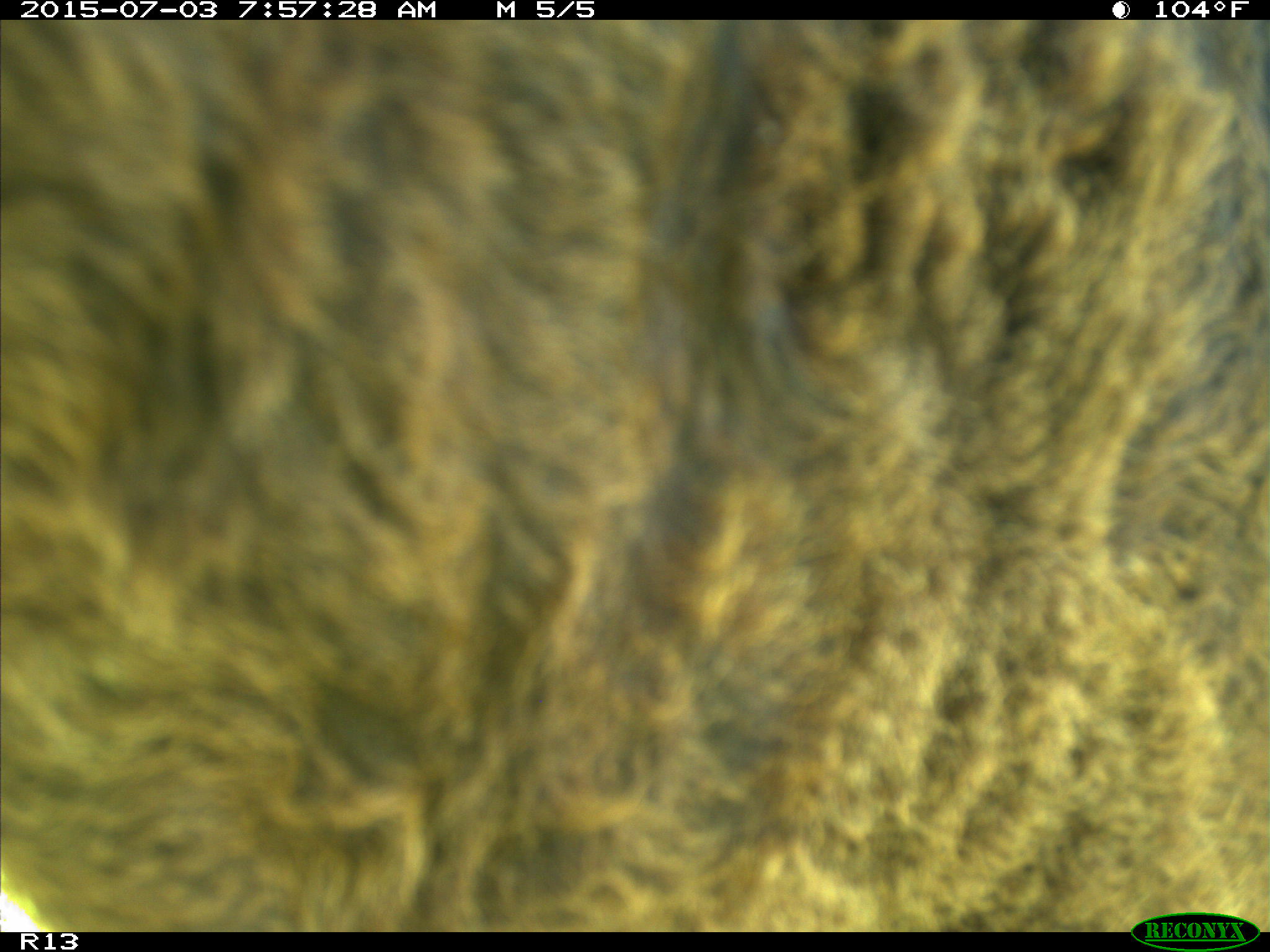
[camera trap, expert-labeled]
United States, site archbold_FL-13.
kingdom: Animalia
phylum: Chordata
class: Mammalia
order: Artiodactyla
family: Bovidae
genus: Bos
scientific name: Bos taurus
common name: domestic cow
Bos taurus (domestic cow).